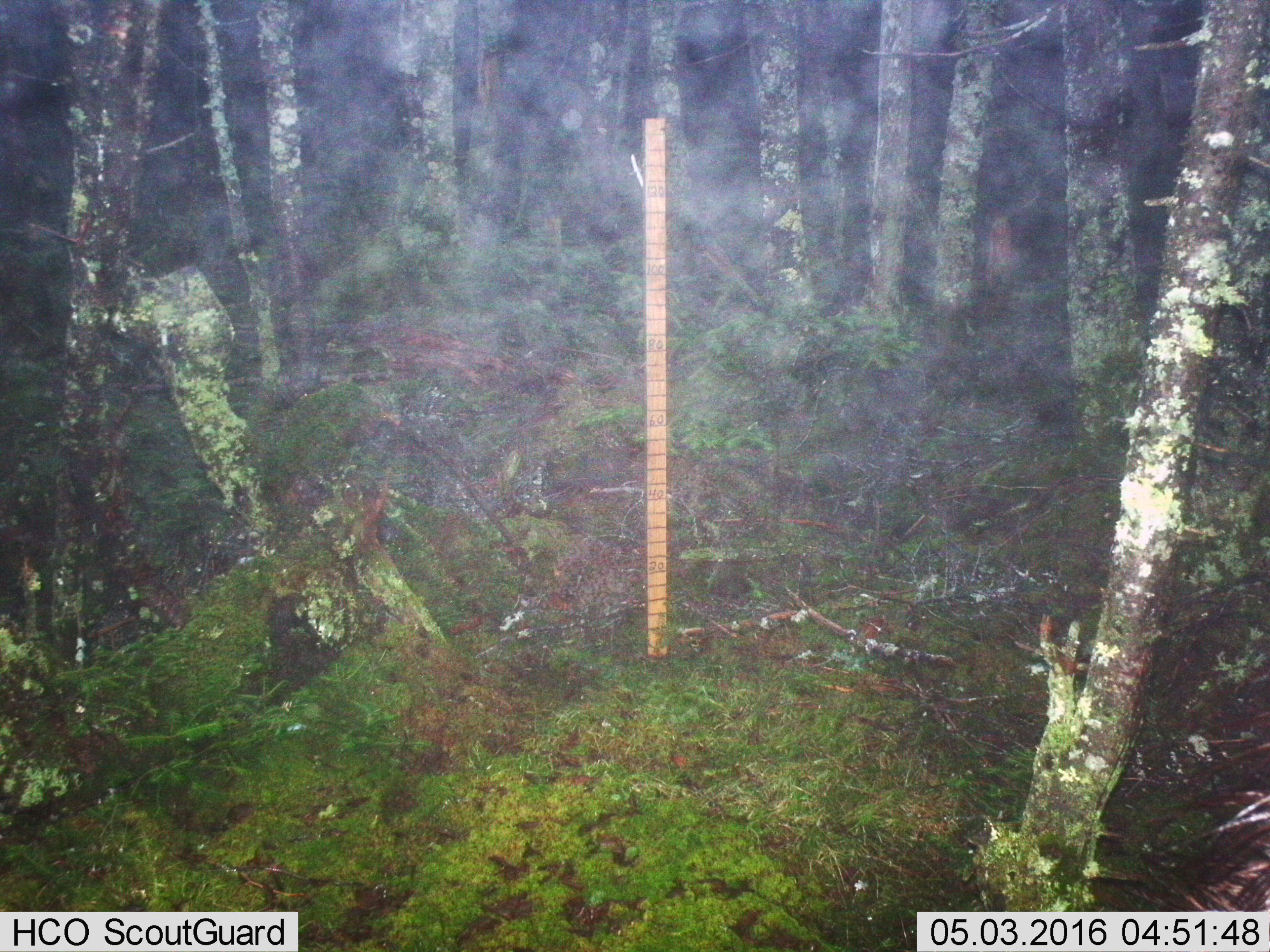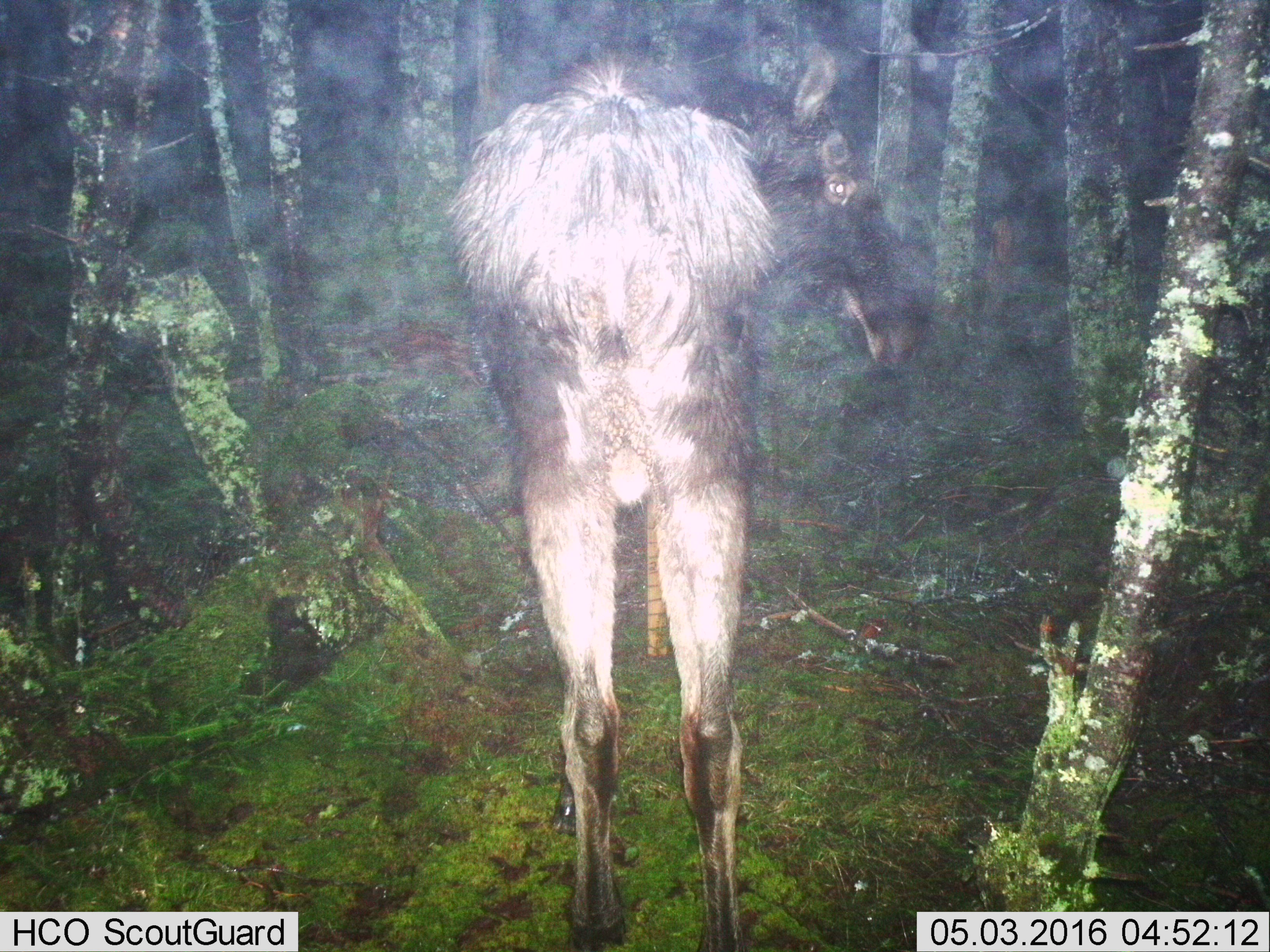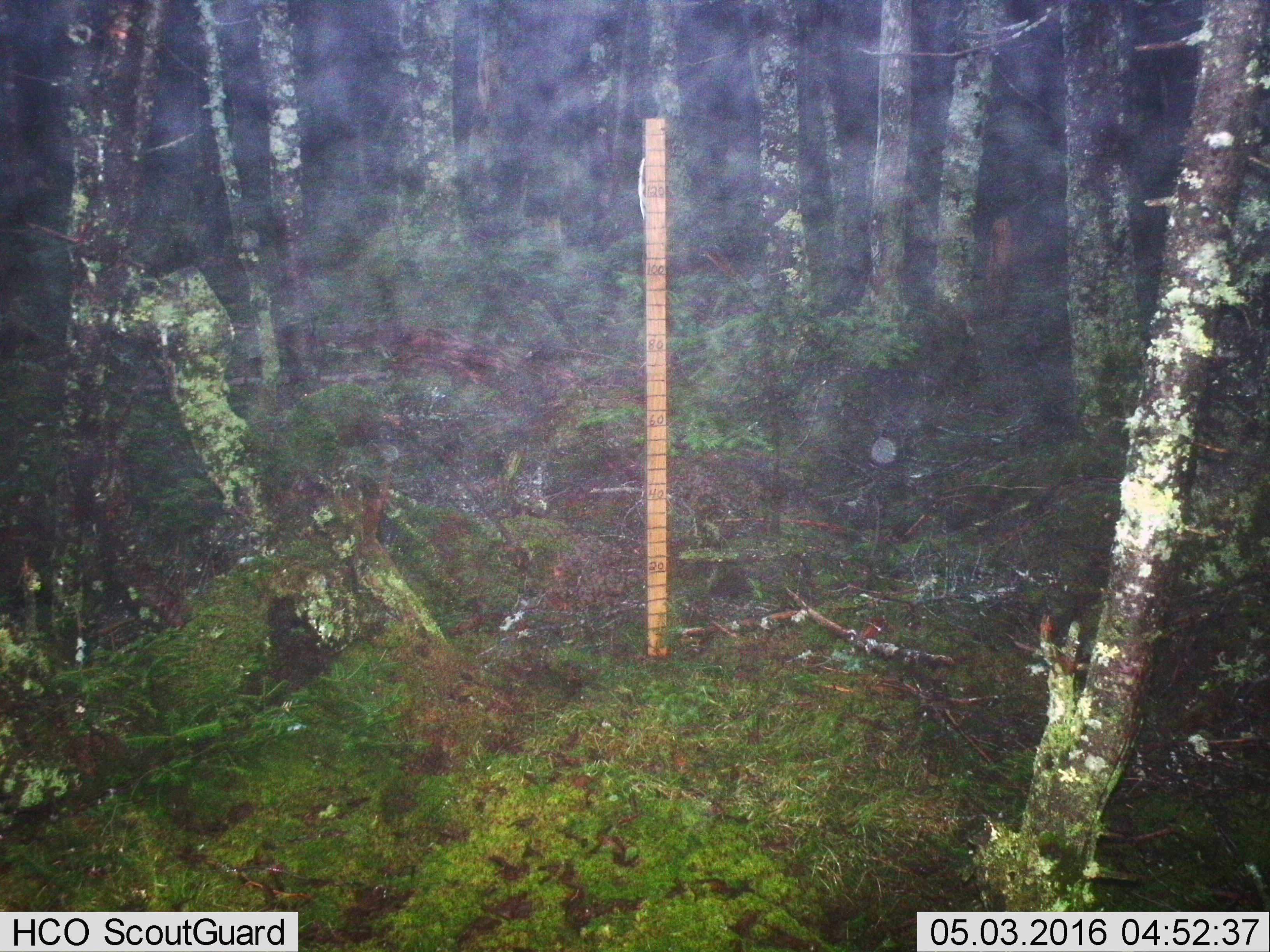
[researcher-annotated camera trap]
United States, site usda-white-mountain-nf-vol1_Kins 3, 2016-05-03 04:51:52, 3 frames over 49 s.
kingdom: Animalia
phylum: Chordata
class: Mammalia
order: Artiodactyla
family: Cervidae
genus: Alces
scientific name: Alces alces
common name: moose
Moose (Alces alces).